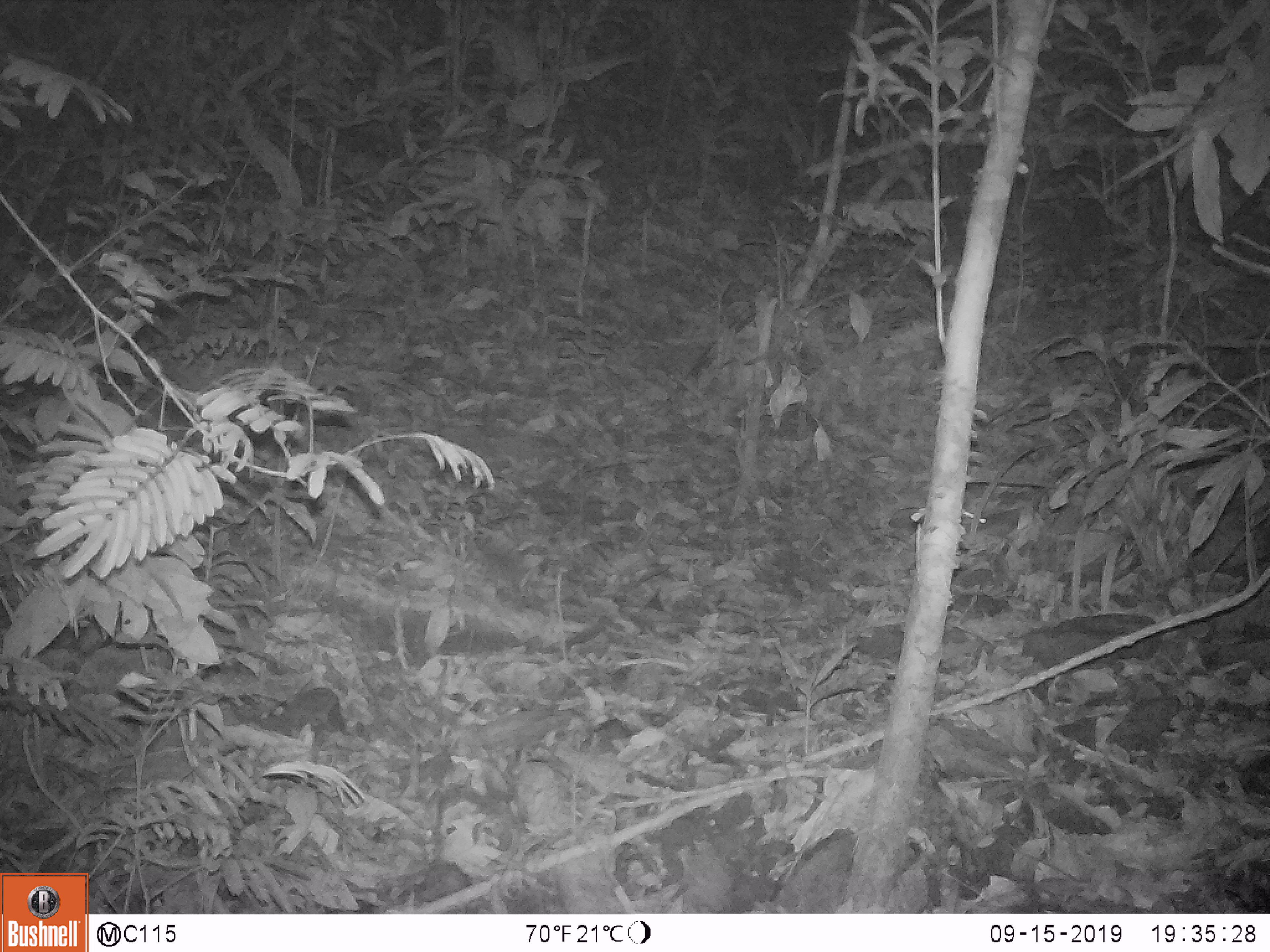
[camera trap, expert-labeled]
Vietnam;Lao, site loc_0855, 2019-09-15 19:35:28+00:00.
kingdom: Animalia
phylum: Chordata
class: Mammalia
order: Rodentia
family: Muridae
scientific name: Muridae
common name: old-world mice and rats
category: unidentified murid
Unidentified murid (old-world mice and rats) (Muridae). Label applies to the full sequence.